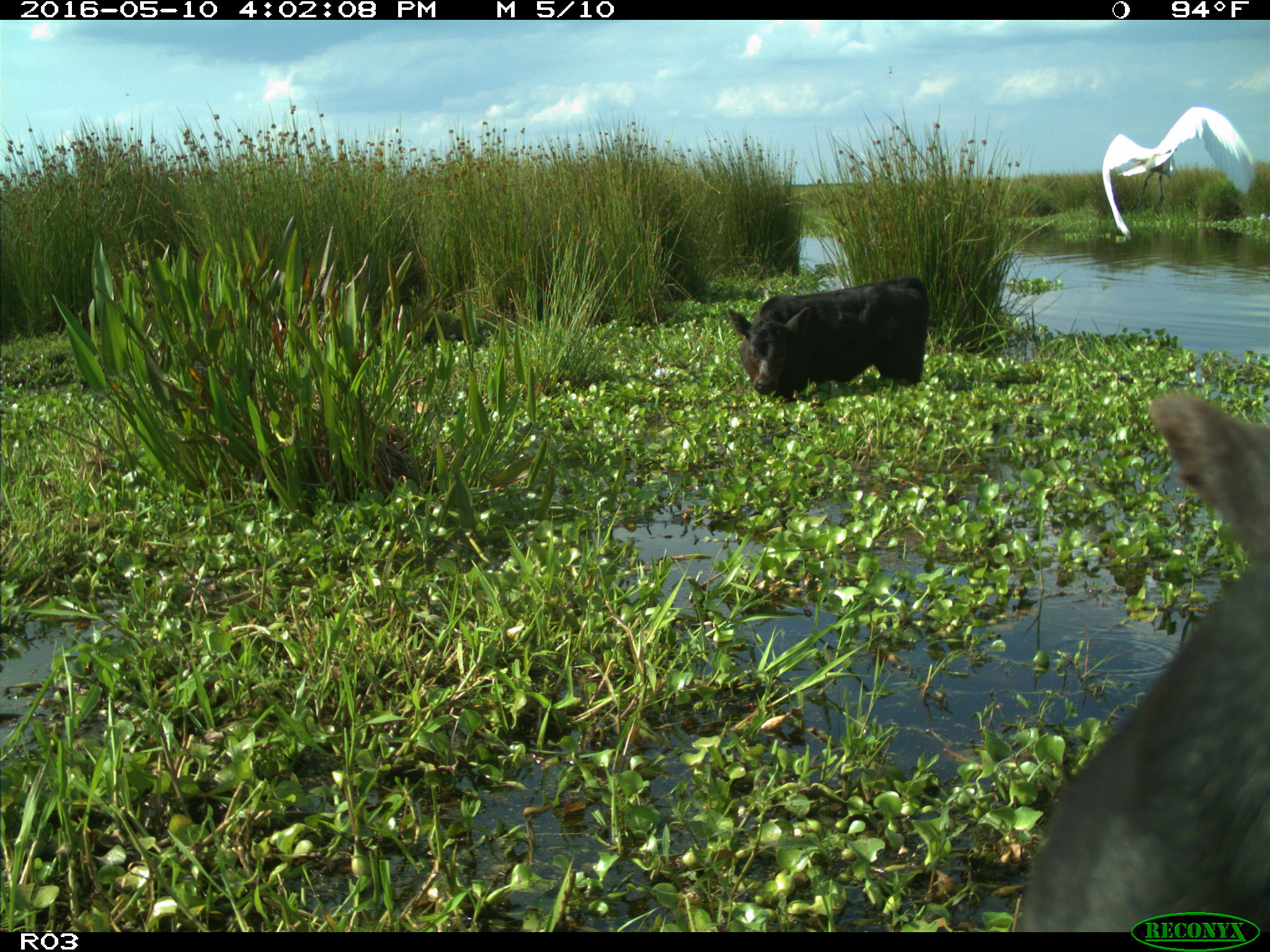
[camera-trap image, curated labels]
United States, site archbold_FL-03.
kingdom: Animalia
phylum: Chordata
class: Mammalia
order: Artiodactyla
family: Bovidae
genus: Bos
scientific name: Bos taurus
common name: domestic cow